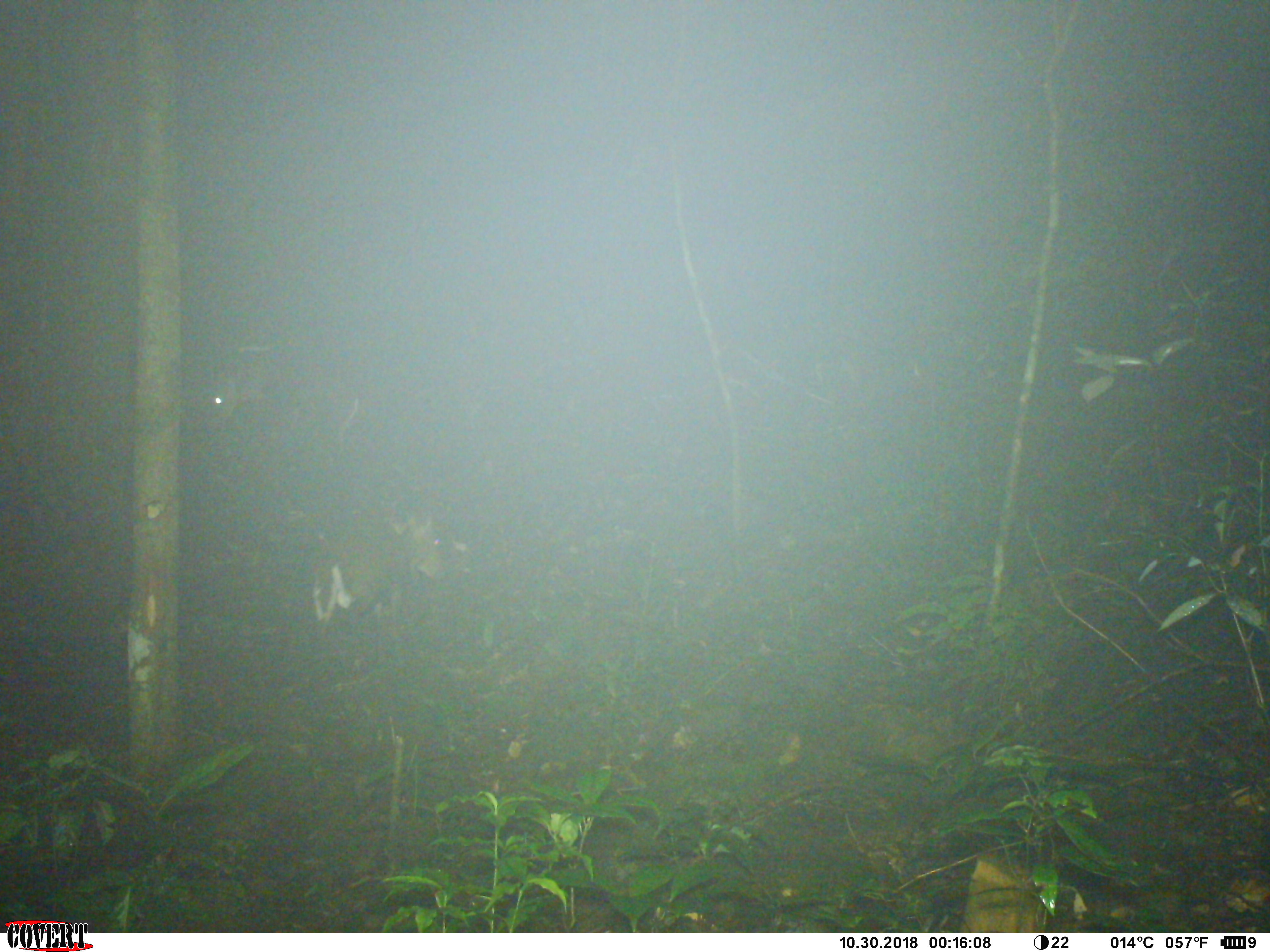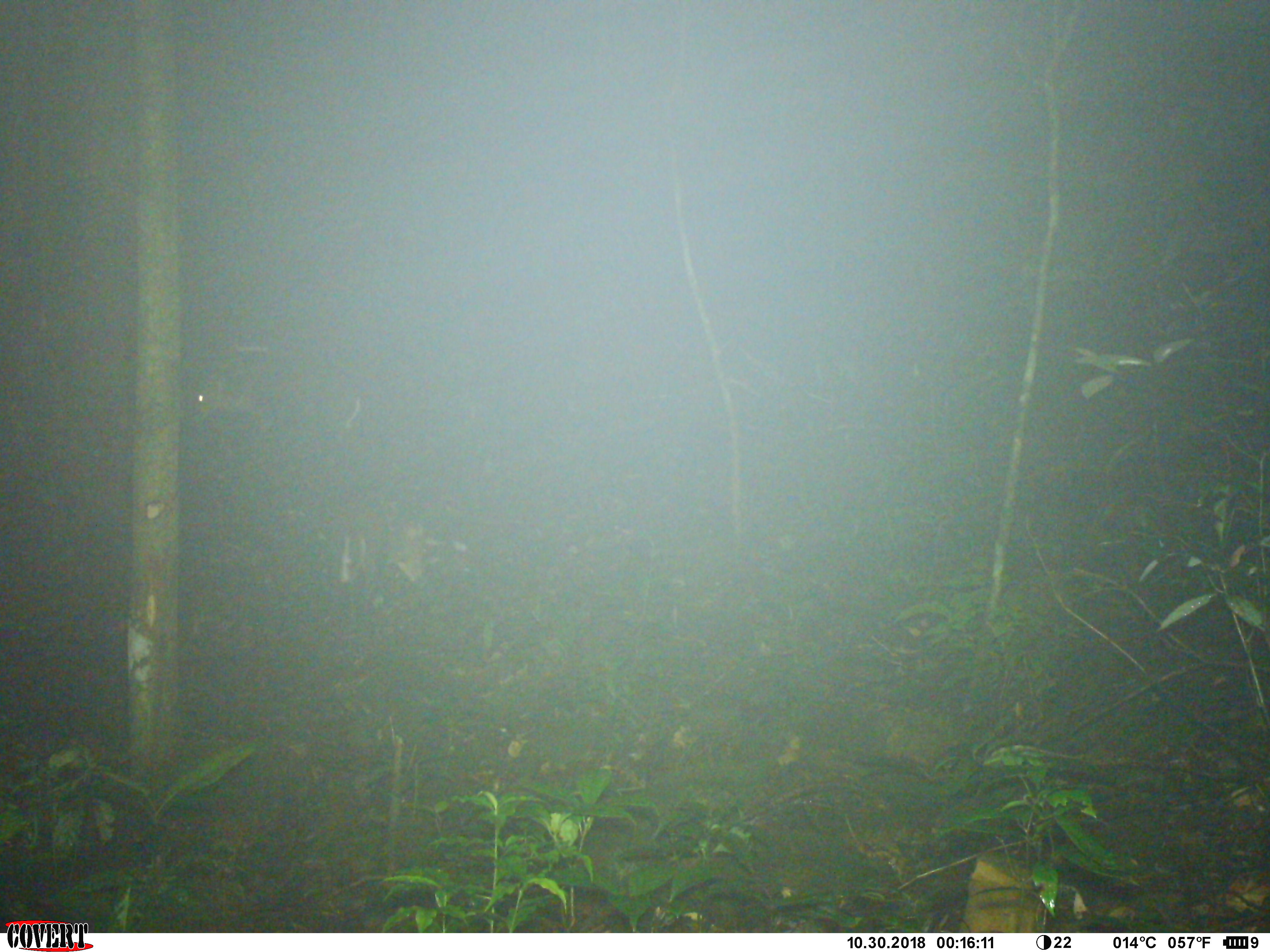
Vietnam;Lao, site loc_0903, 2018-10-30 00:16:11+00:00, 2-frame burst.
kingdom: Animalia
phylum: Chordata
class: Mammalia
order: Artiodactyla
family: Cervidae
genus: Muntiacus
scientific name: Muntiacus rooseveltorum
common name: roosevelt's muntjac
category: roosevelts muntjac group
Roosevelts muntjac group (roosevelt's muntjac) (Muntiacus rooseveltorum). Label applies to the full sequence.